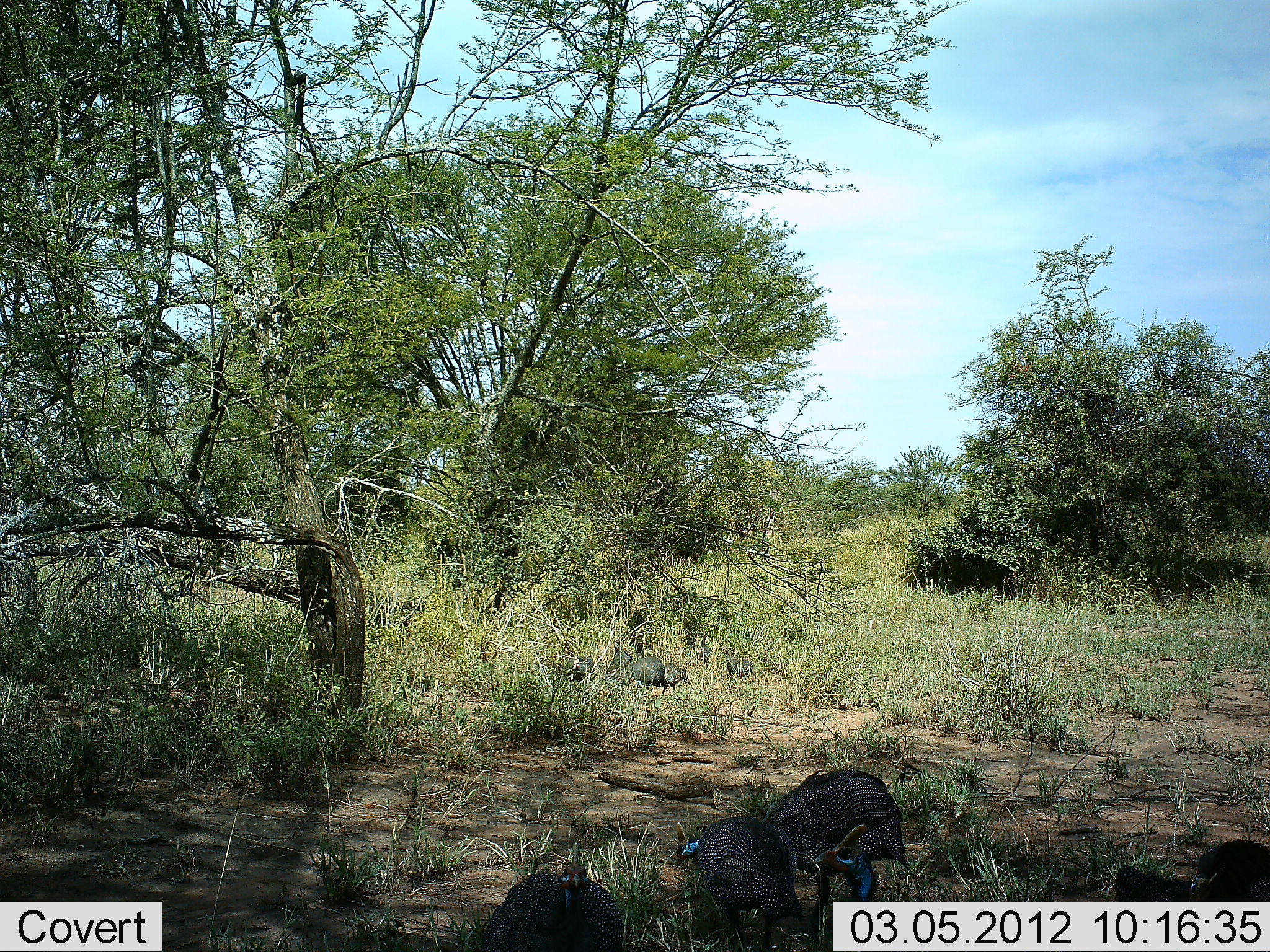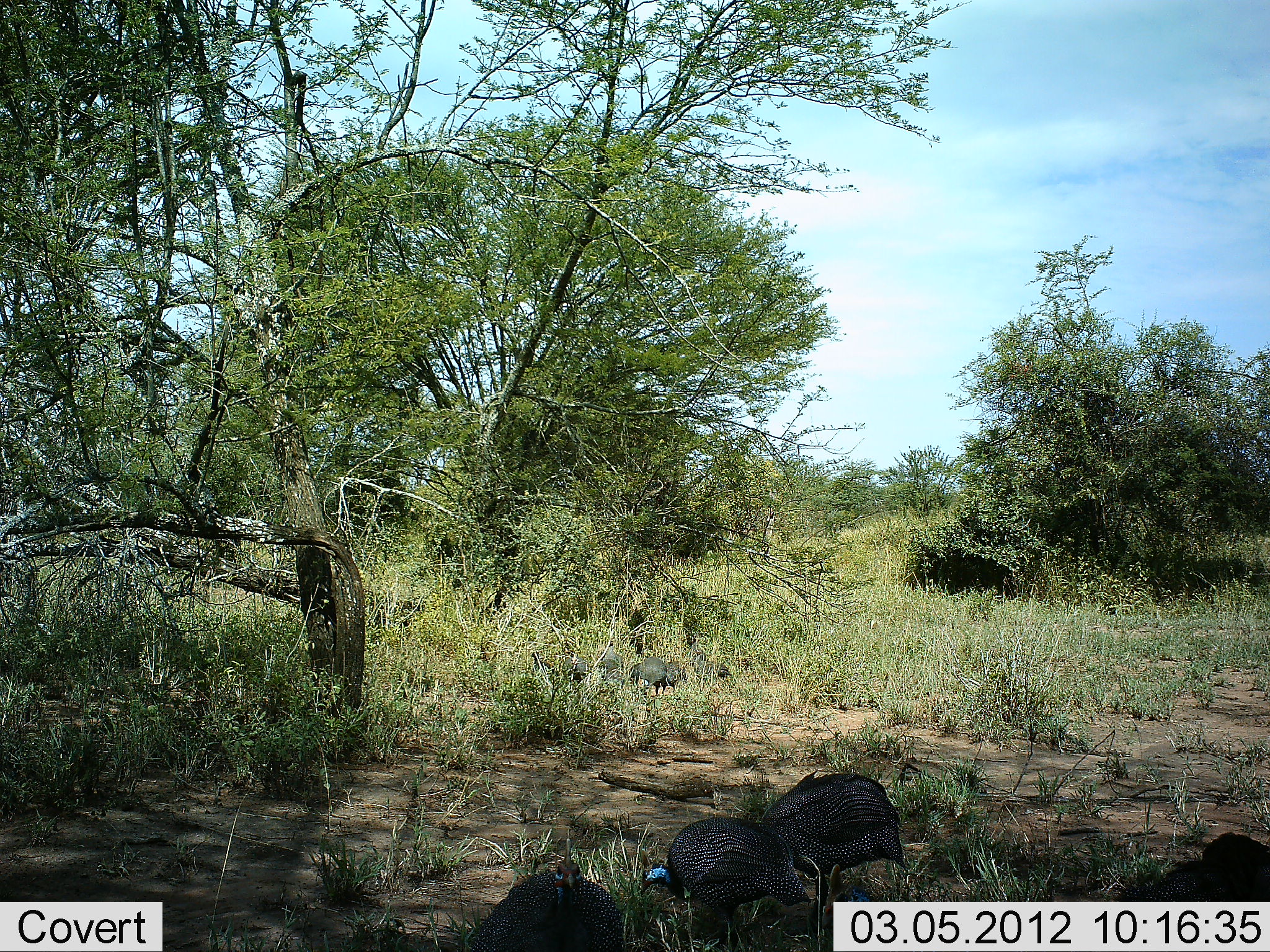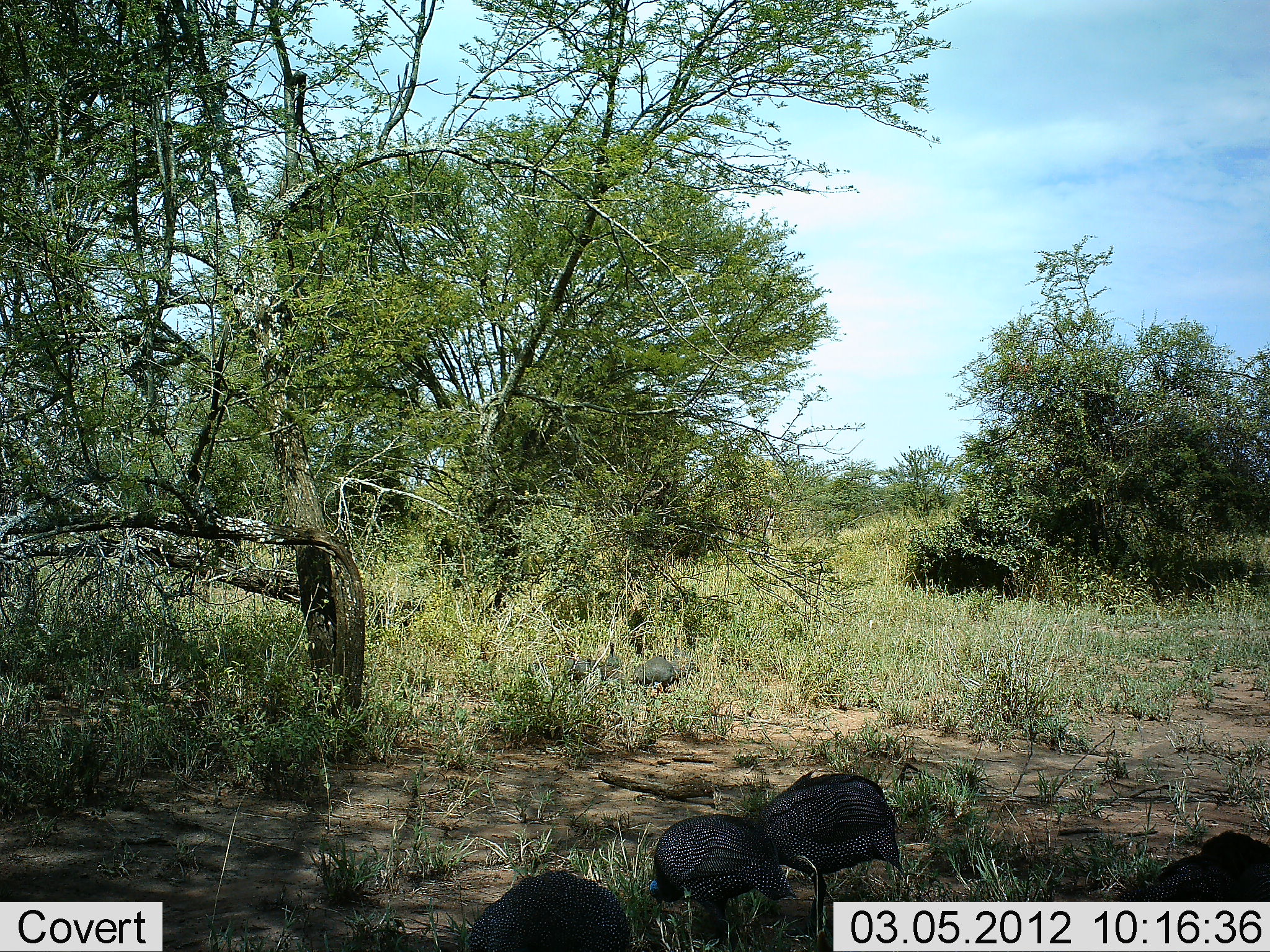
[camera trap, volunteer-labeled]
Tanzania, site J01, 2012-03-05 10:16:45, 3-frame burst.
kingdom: Animalia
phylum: Chordata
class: Aves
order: Galliformes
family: Numididae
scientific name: Numididae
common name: guinea fowl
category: guineafowl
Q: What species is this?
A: Guineafowl (guinea fowl) (Numididae).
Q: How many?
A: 9.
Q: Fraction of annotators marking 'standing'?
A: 10%.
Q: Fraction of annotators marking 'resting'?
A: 5%.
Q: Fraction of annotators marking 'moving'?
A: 25%.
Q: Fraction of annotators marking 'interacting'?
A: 0%.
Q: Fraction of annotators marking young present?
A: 5%.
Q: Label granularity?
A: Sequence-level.